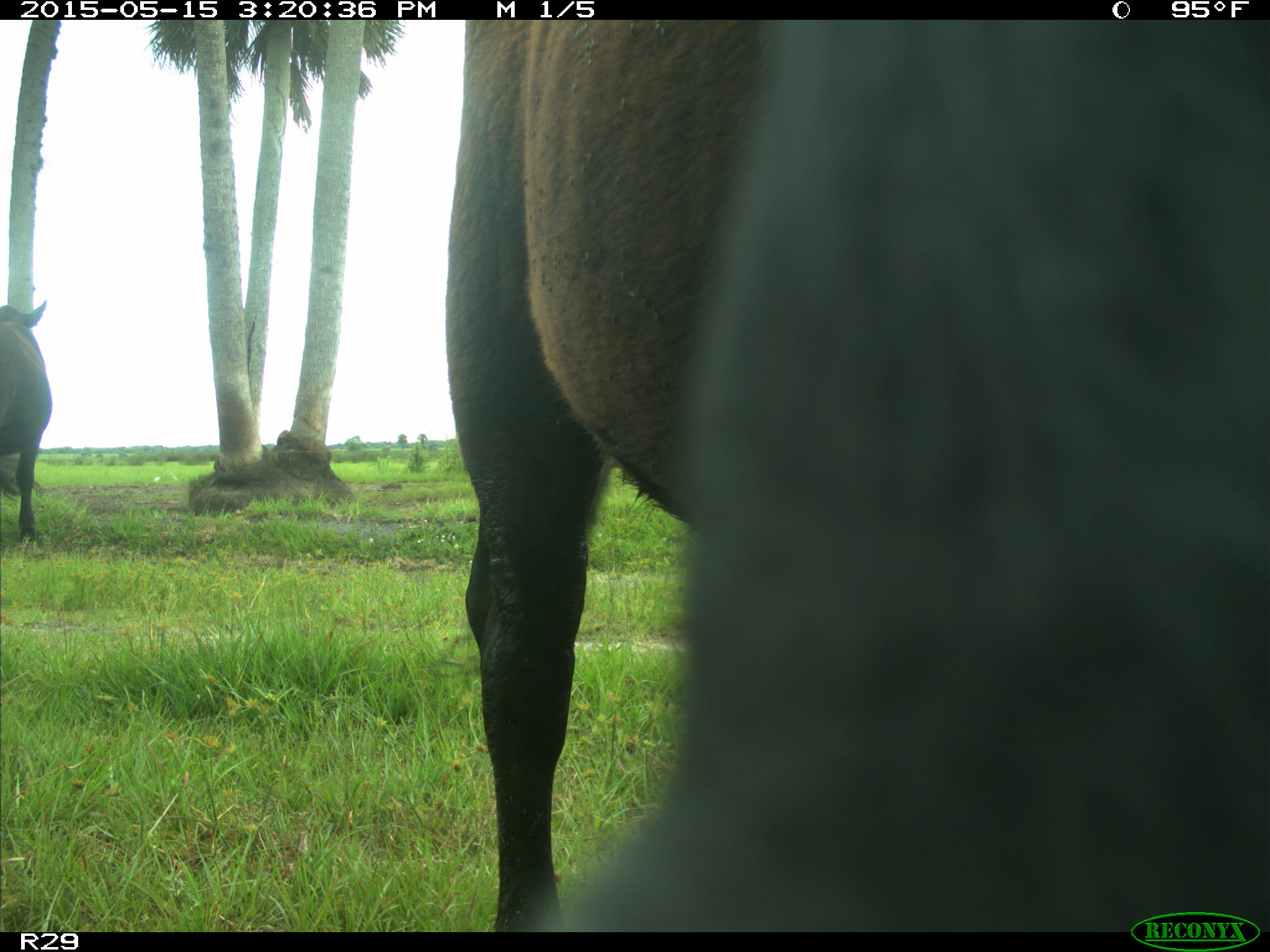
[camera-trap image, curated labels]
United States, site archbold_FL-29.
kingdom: Animalia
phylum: Chordata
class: Mammalia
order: Artiodactyla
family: Bovidae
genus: Bos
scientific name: Bos taurus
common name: domestic cow